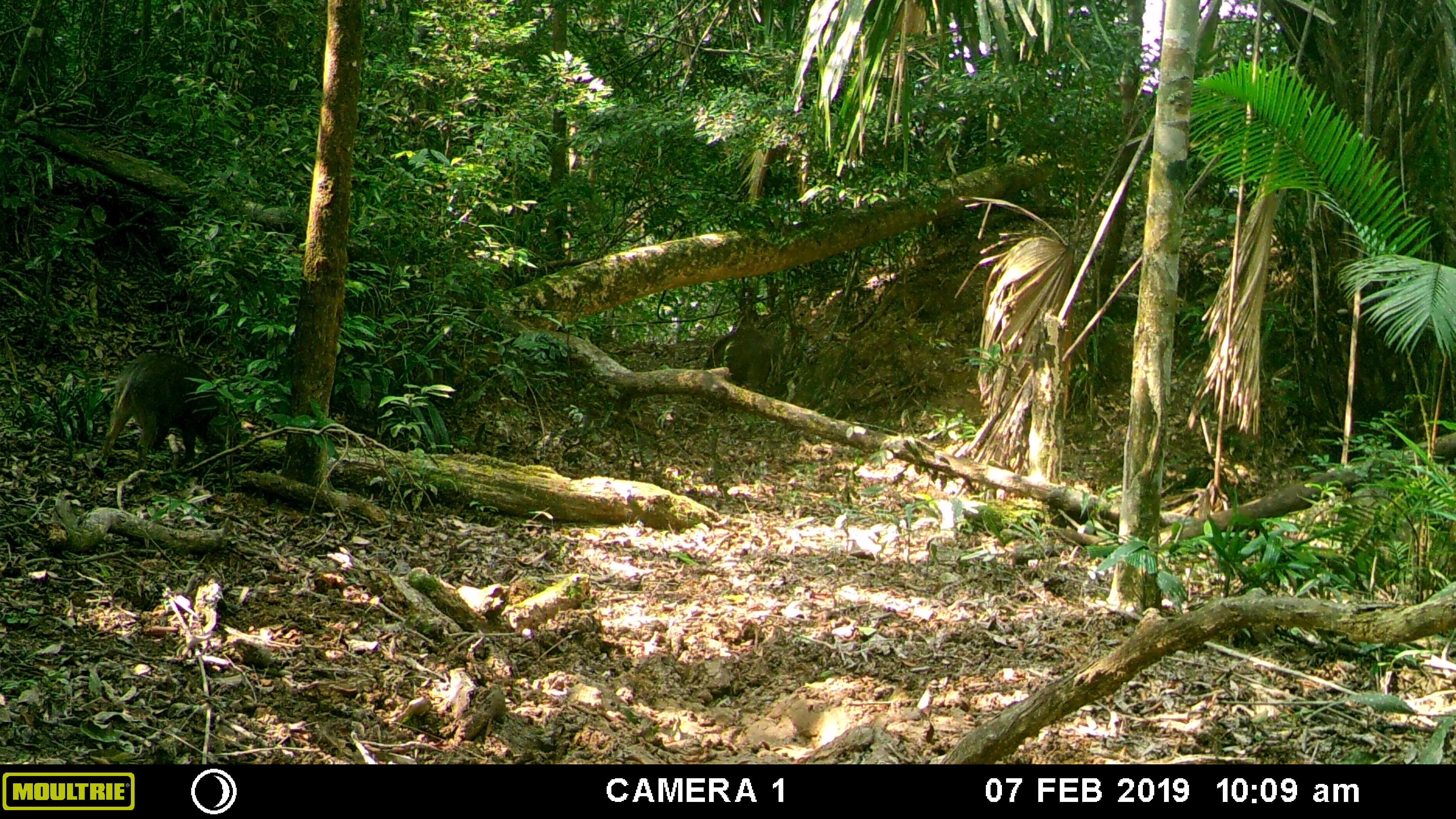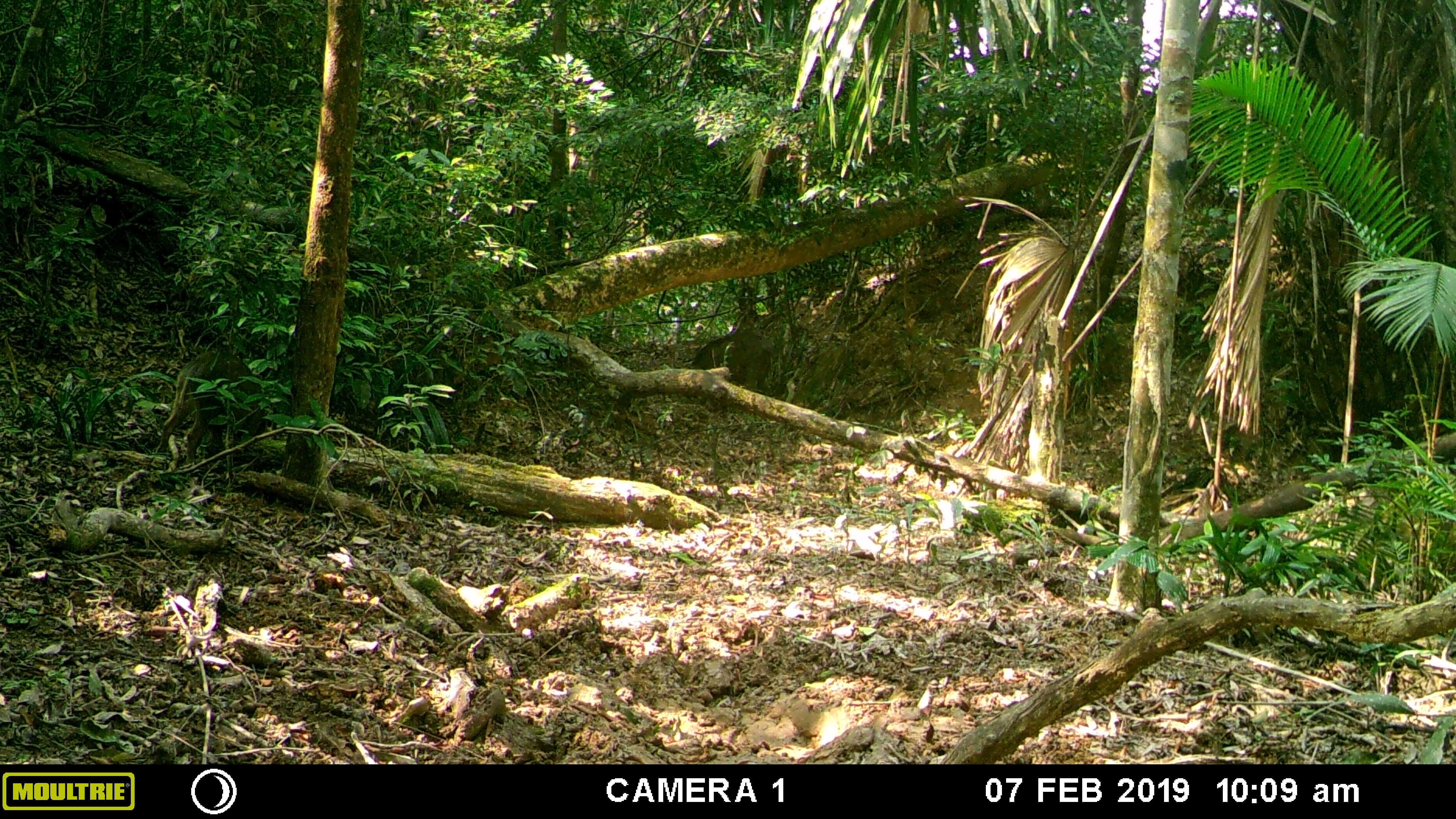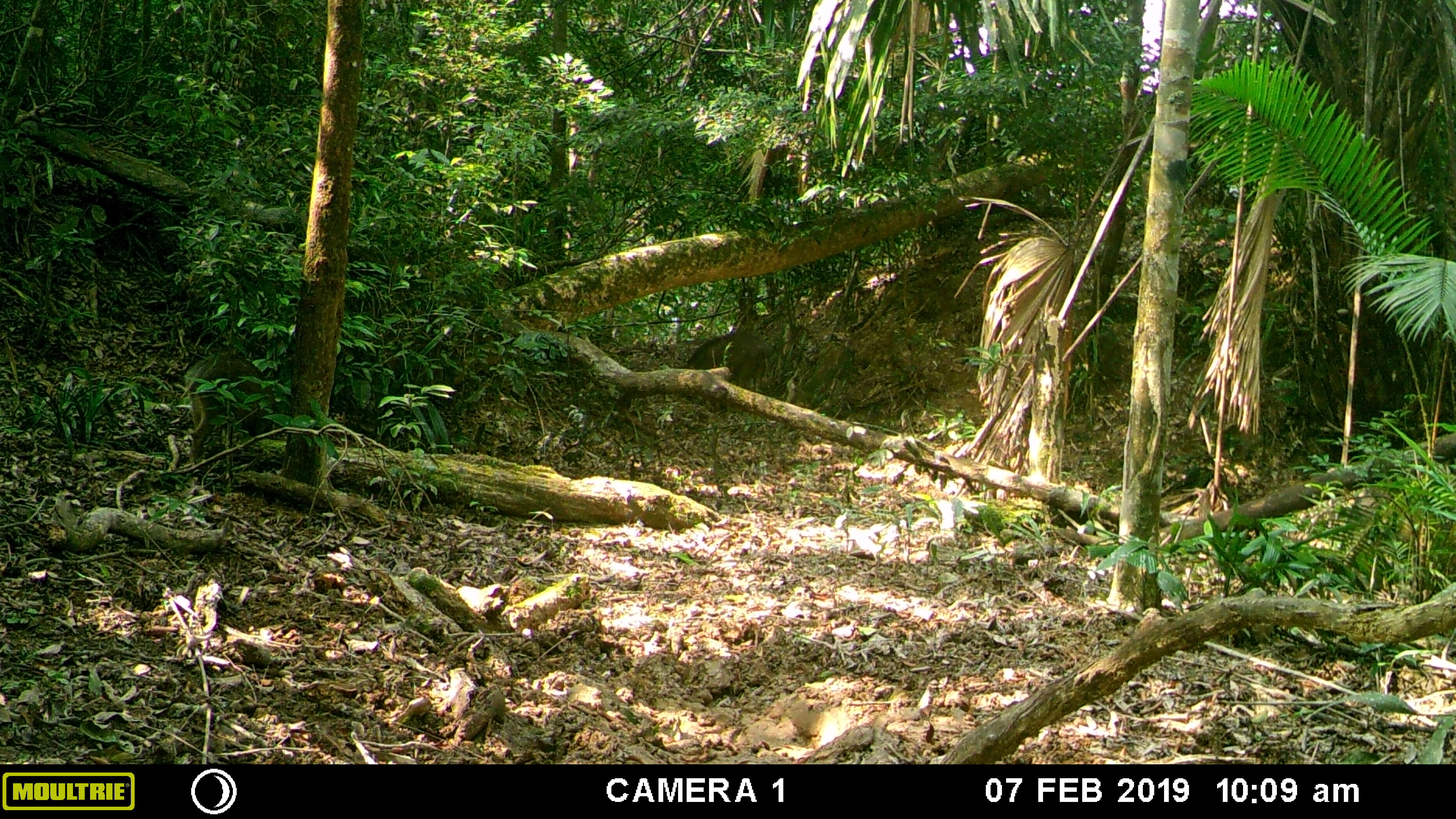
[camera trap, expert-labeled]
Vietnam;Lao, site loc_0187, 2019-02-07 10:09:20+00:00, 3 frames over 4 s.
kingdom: Animalia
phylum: Chordata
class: Mammalia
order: Artiodactyla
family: Suidae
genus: Sus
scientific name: Sus scrofa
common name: eurasian wild pig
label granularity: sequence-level